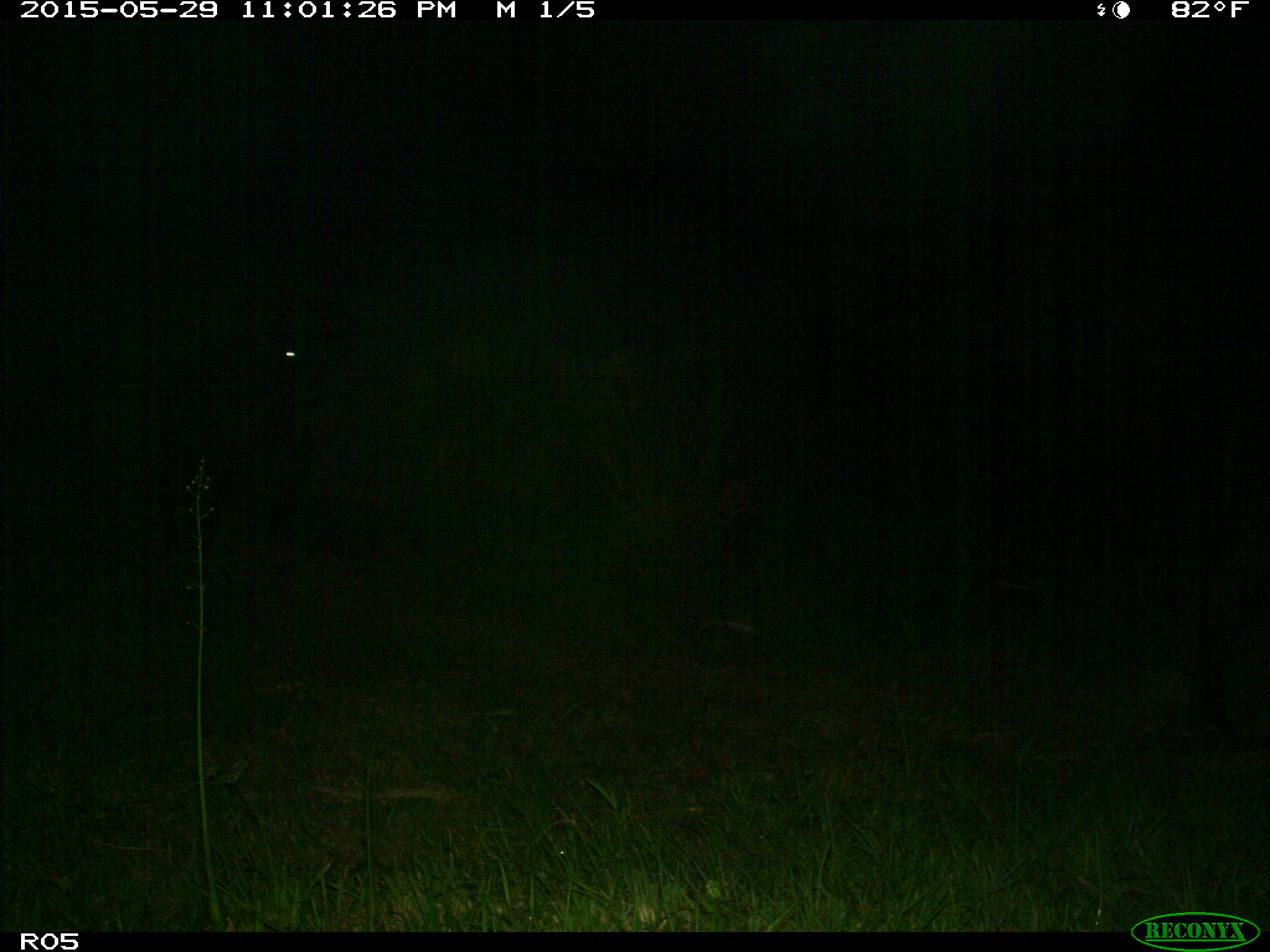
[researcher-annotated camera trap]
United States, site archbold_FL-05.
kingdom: Animalia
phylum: Chordata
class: Mammalia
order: Artiodactyla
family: Bovidae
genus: Bos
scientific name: Bos taurus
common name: domestic cow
Bos taurus (domestic cow).